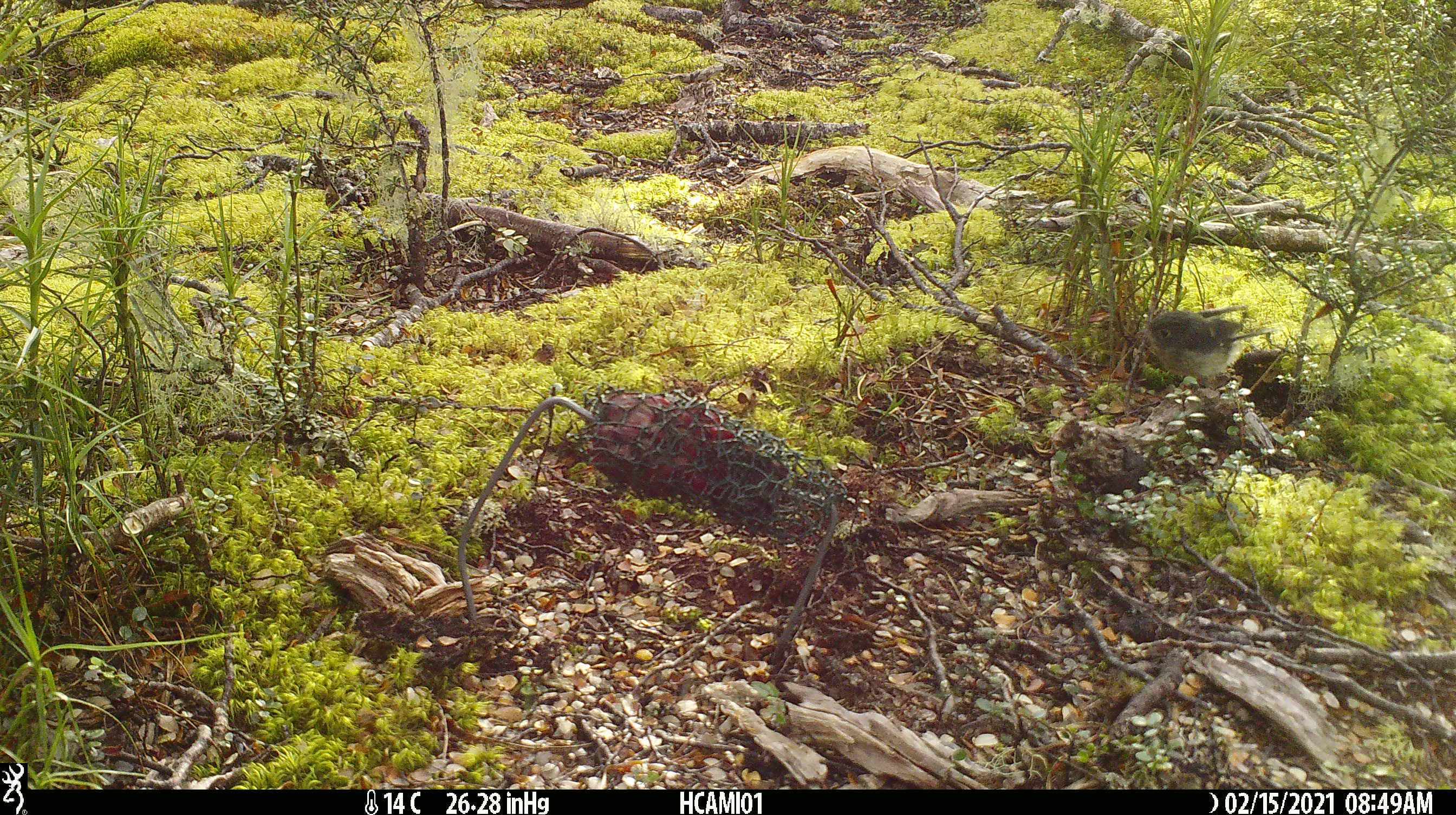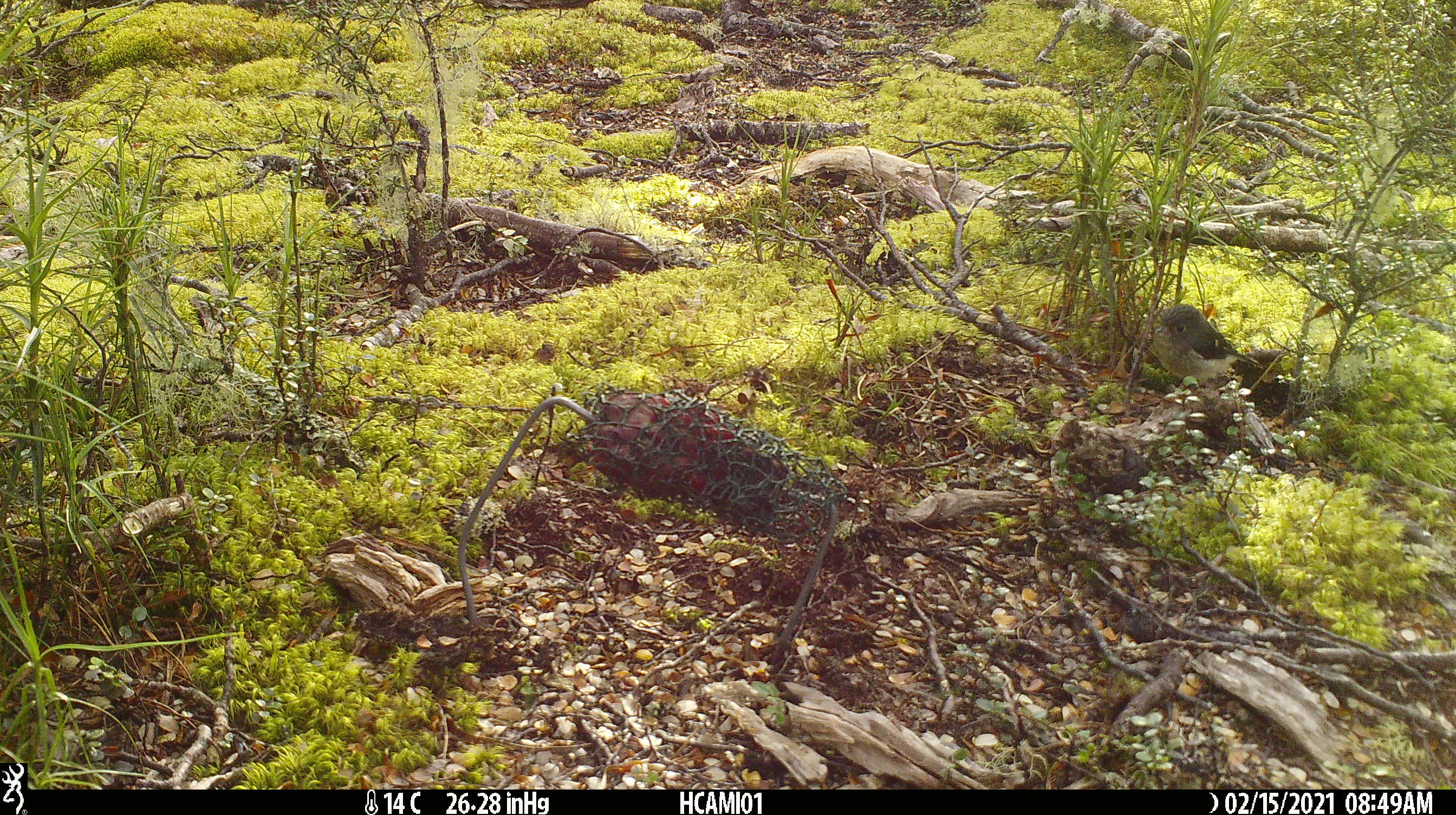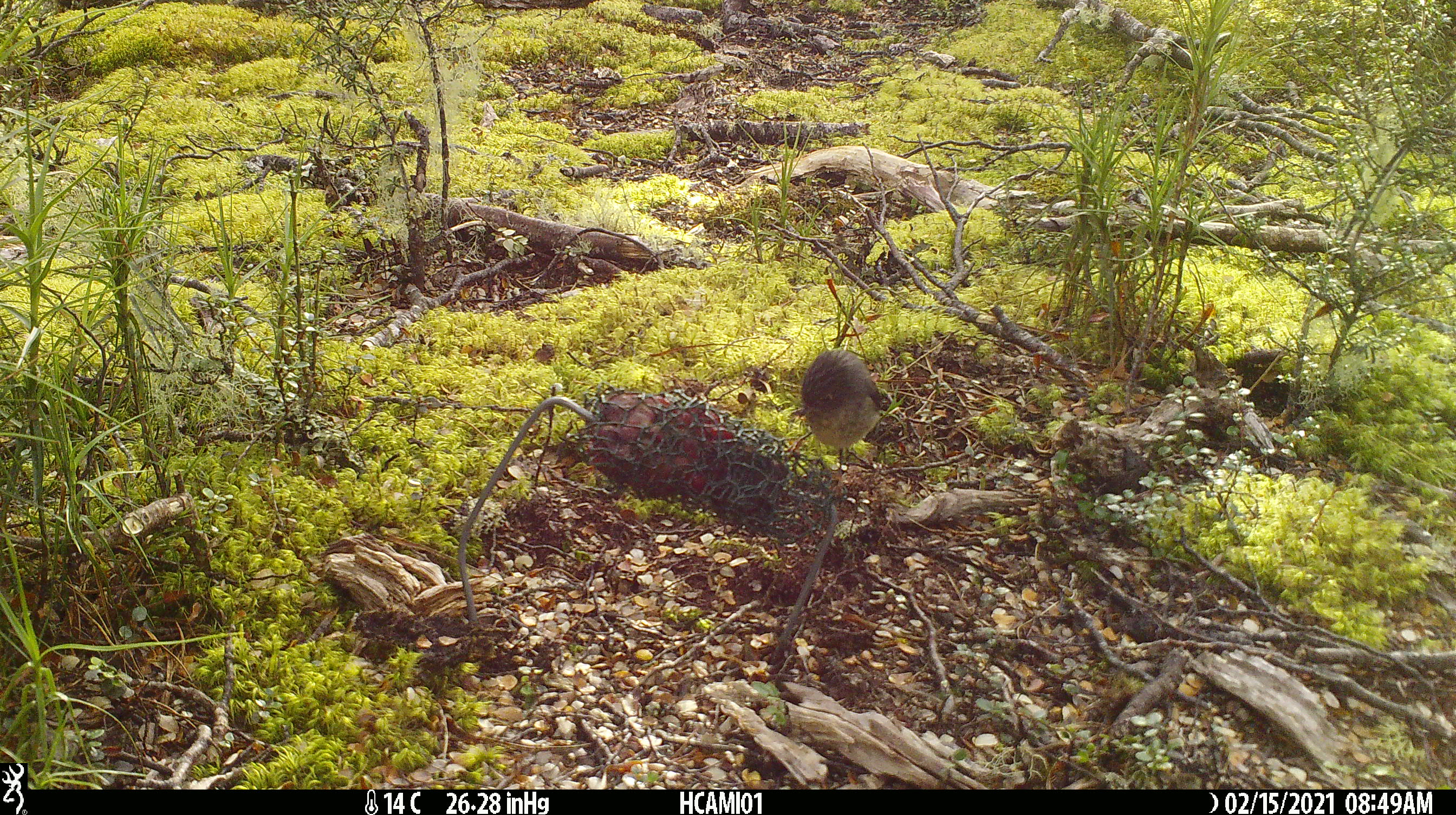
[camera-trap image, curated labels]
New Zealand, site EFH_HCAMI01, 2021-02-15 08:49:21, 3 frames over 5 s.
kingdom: Animalia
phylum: Chordata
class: Aves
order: Passeriformes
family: Petroicidae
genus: Petroica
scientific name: Petroica macrocephala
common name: tomtit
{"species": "tomtit (Petroica macrocephala)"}